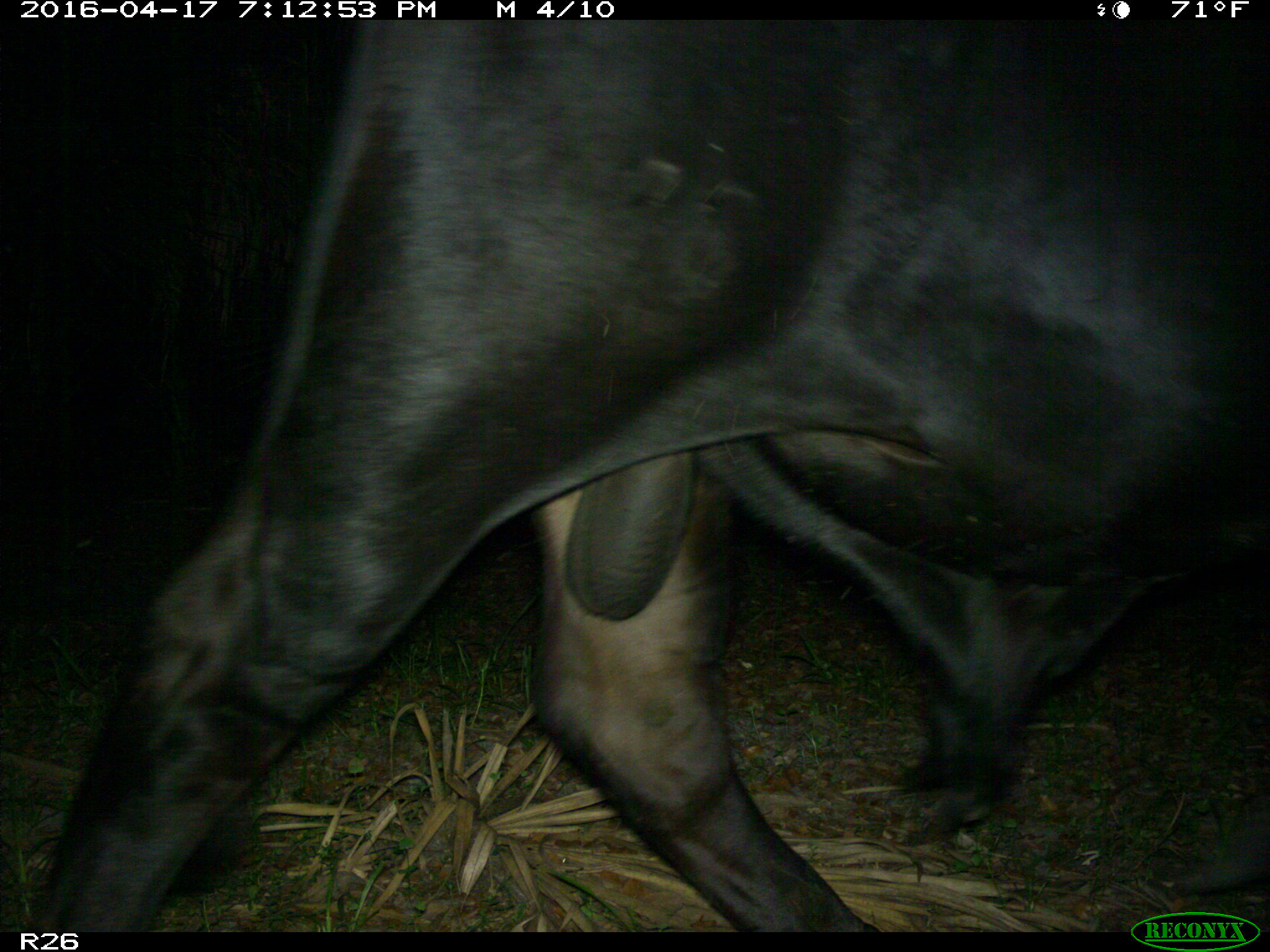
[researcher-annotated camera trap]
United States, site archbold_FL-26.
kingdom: Animalia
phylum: Chordata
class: Mammalia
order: Artiodactyla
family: Bovidae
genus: Bos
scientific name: Bos taurus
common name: domestic cow